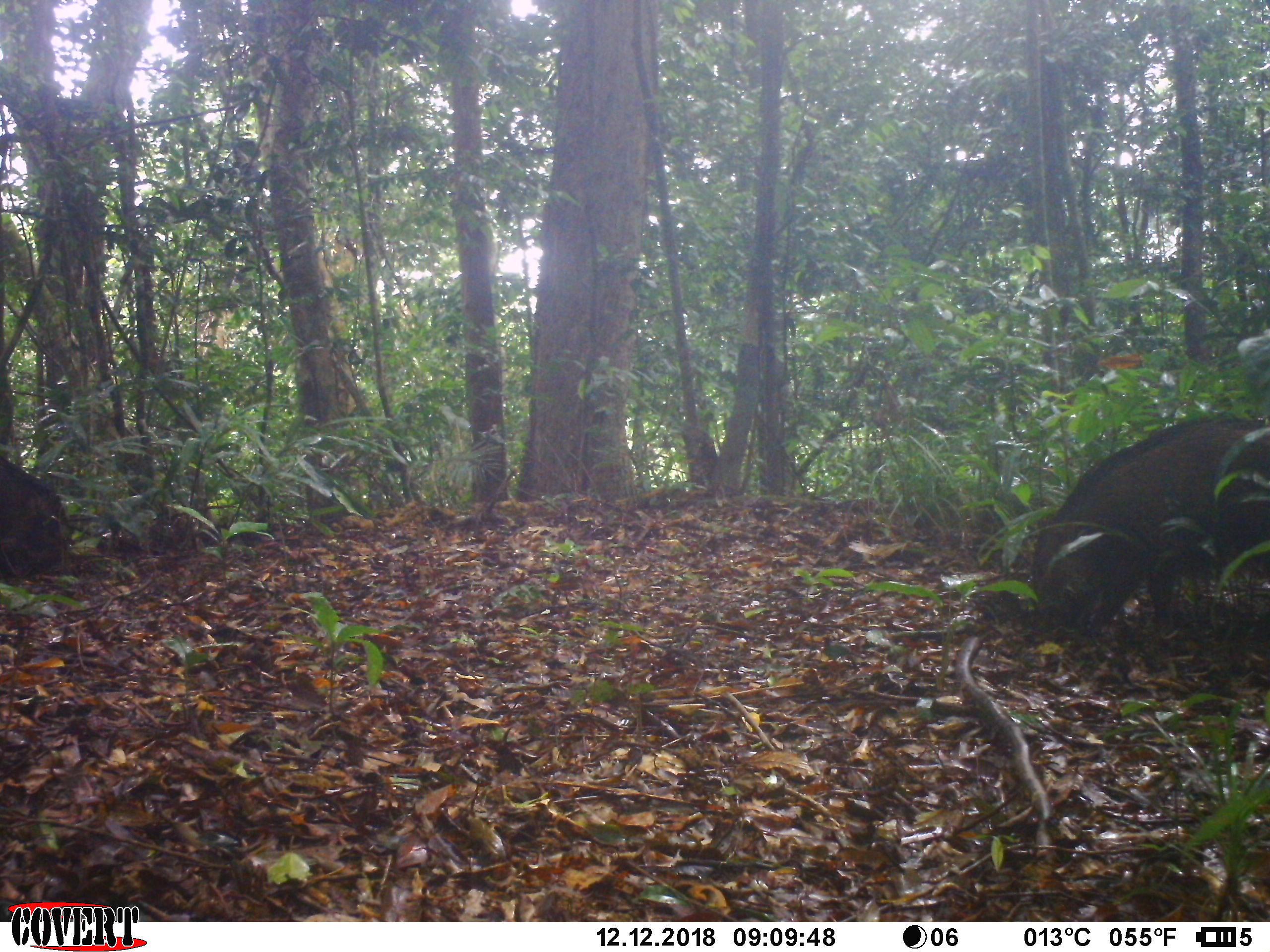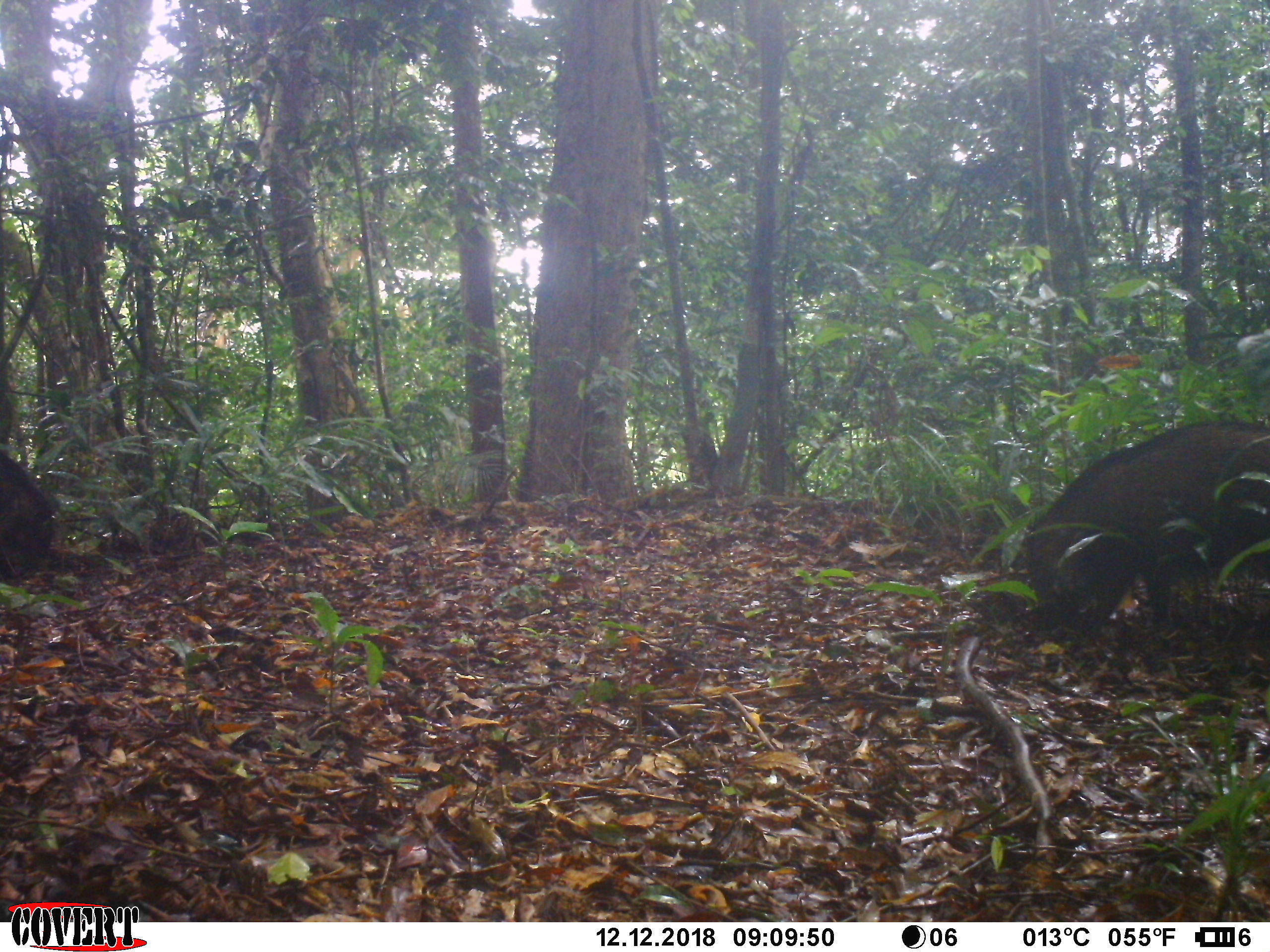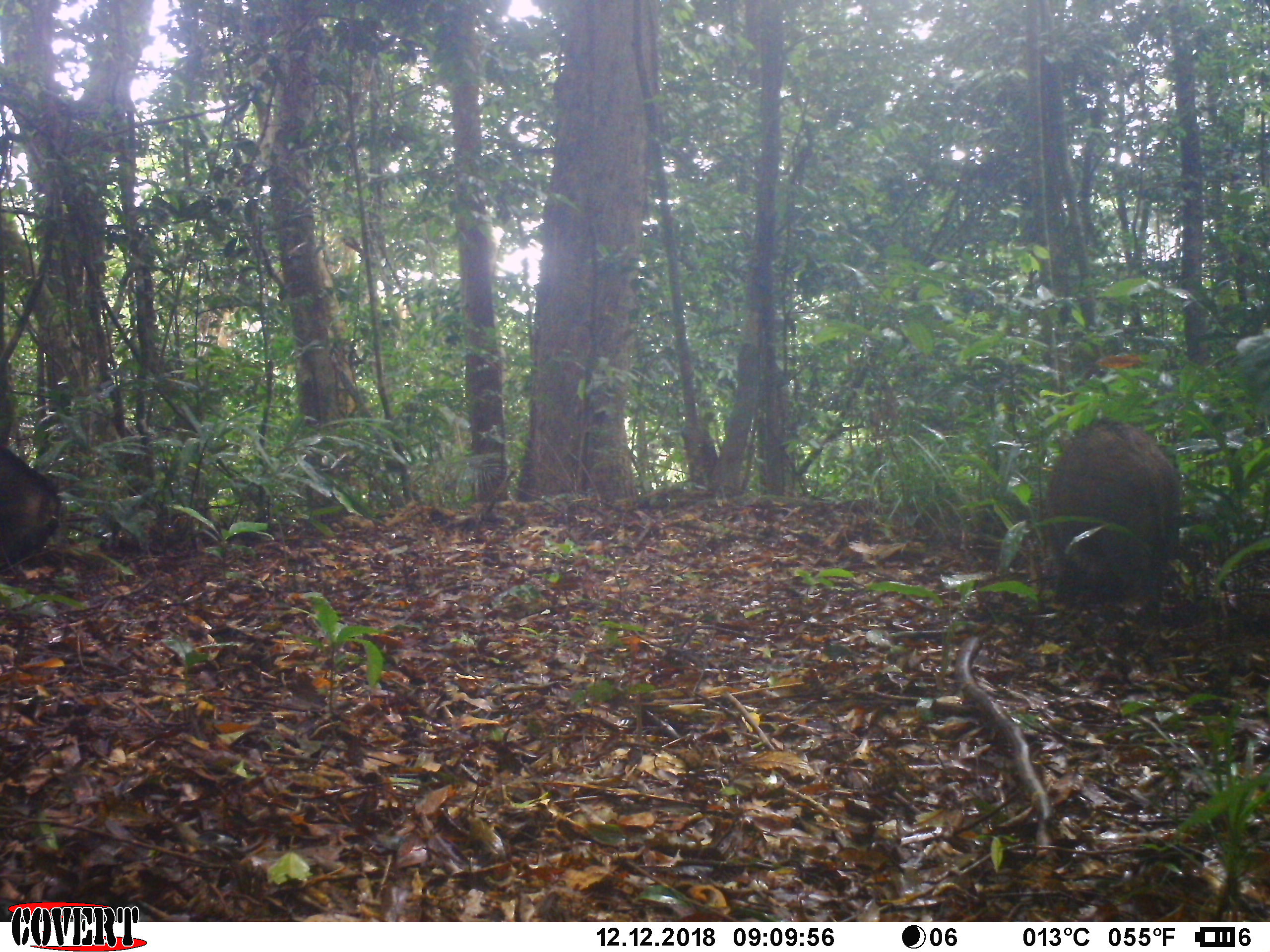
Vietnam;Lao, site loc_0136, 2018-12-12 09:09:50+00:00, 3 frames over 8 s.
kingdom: Animalia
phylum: Chordata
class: Mammalia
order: Artiodactyla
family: Suidae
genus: Sus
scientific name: Sus scrofa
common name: eurasian wild pig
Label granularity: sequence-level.